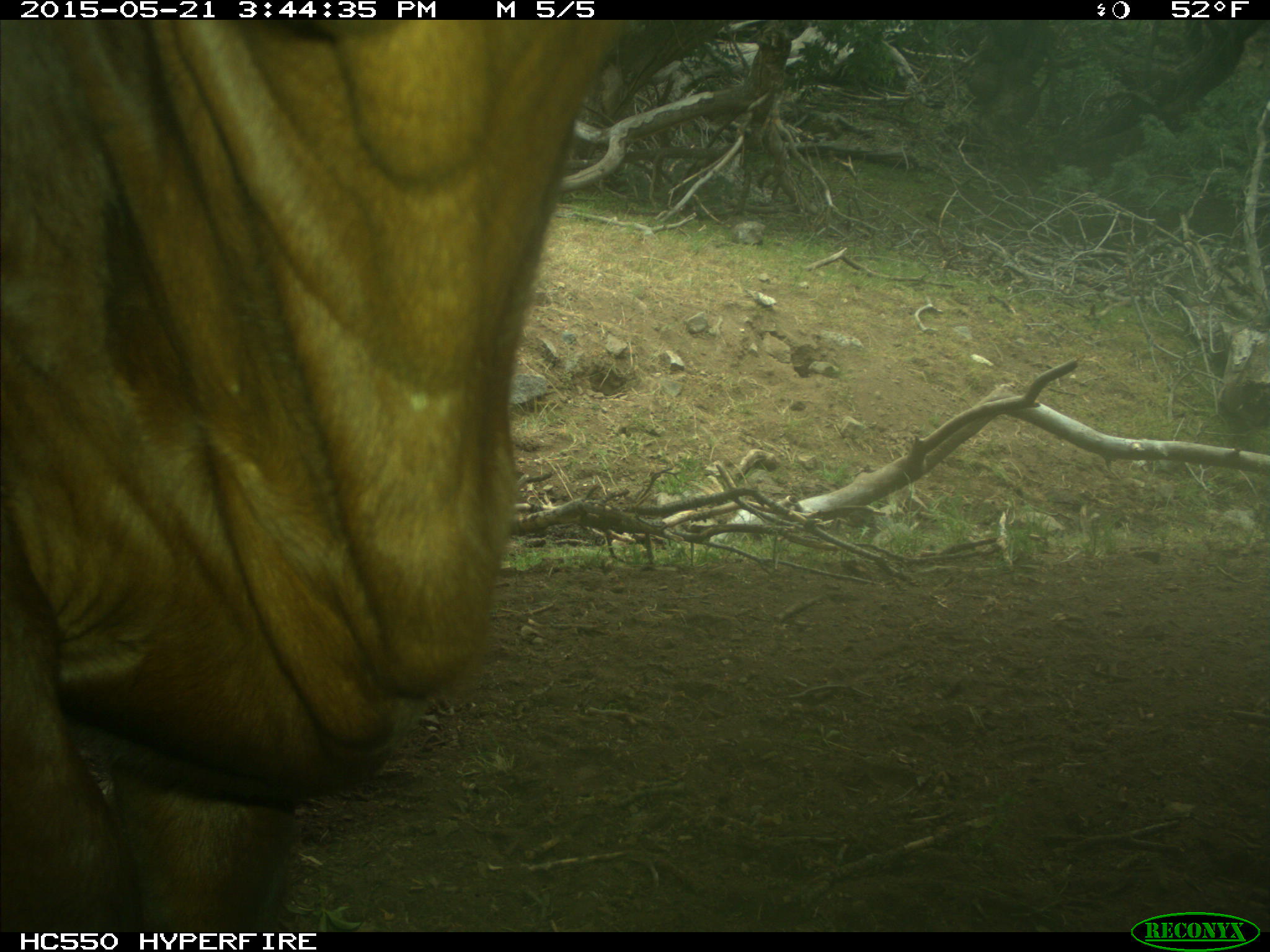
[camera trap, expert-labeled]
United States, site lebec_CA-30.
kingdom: Animalia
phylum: Chordata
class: Mammalia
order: Artiodactyla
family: Bovidae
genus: Bos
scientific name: Bos taurus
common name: domestic cow